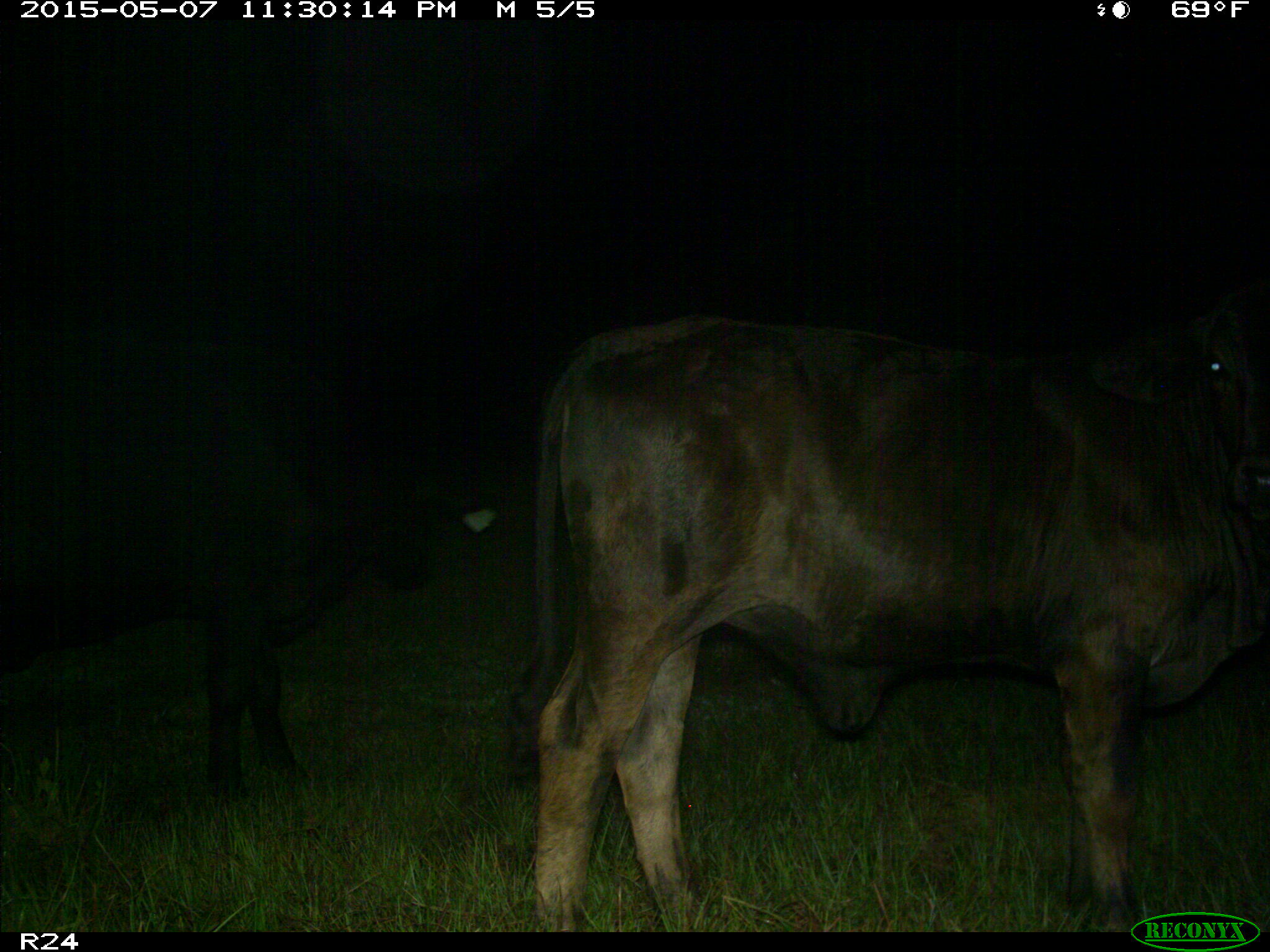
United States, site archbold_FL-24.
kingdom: Animalia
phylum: Chordata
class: Mammalia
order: Artiodactyla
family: Bovidae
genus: Bos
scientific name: Bos taurus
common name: domestic cow